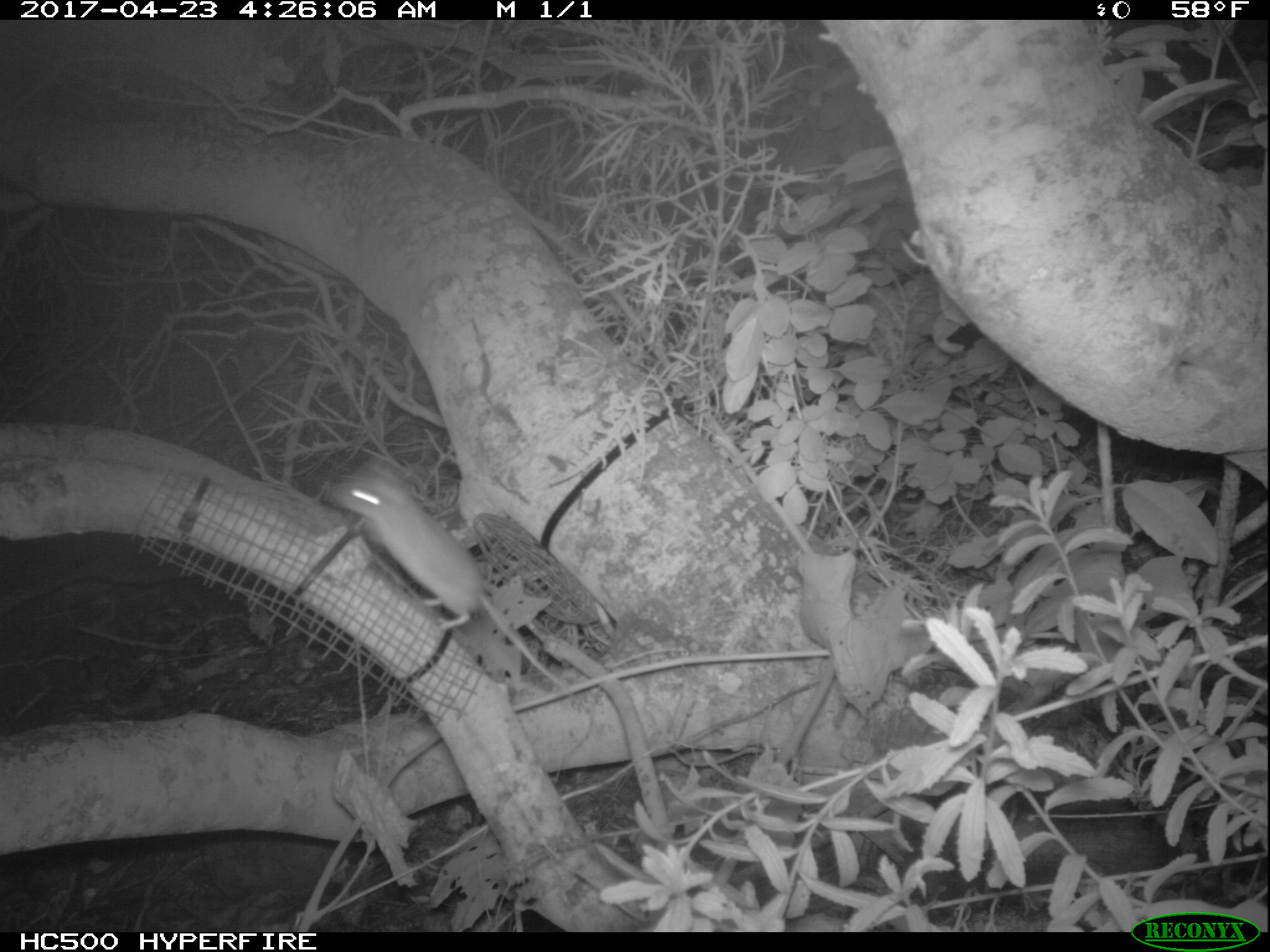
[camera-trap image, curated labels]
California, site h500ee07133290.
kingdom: Animalia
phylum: Chordata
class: Mammalia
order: Rodentia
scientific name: Rodentia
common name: rodent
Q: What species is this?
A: Rodent (Rodentia).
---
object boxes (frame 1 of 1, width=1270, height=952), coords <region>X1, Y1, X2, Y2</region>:
rodent: <region>324, 462, 577, 698</region>